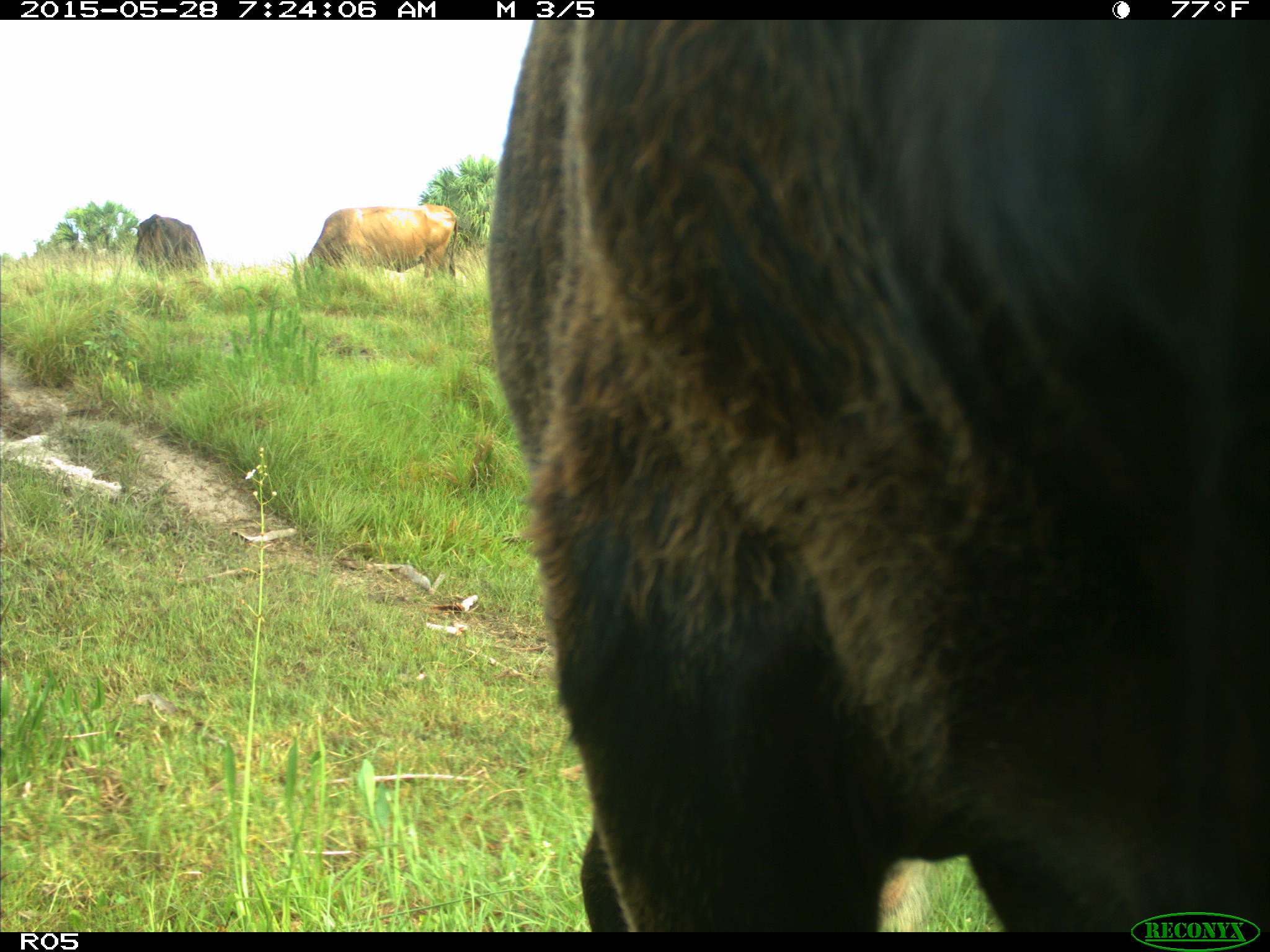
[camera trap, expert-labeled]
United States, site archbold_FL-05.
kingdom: Animalia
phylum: Chordata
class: Mammalia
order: Artiodactyla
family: Bovidae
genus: Bos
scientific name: Bos taurus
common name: domestic cow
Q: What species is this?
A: Bos taurus (domestic cow).